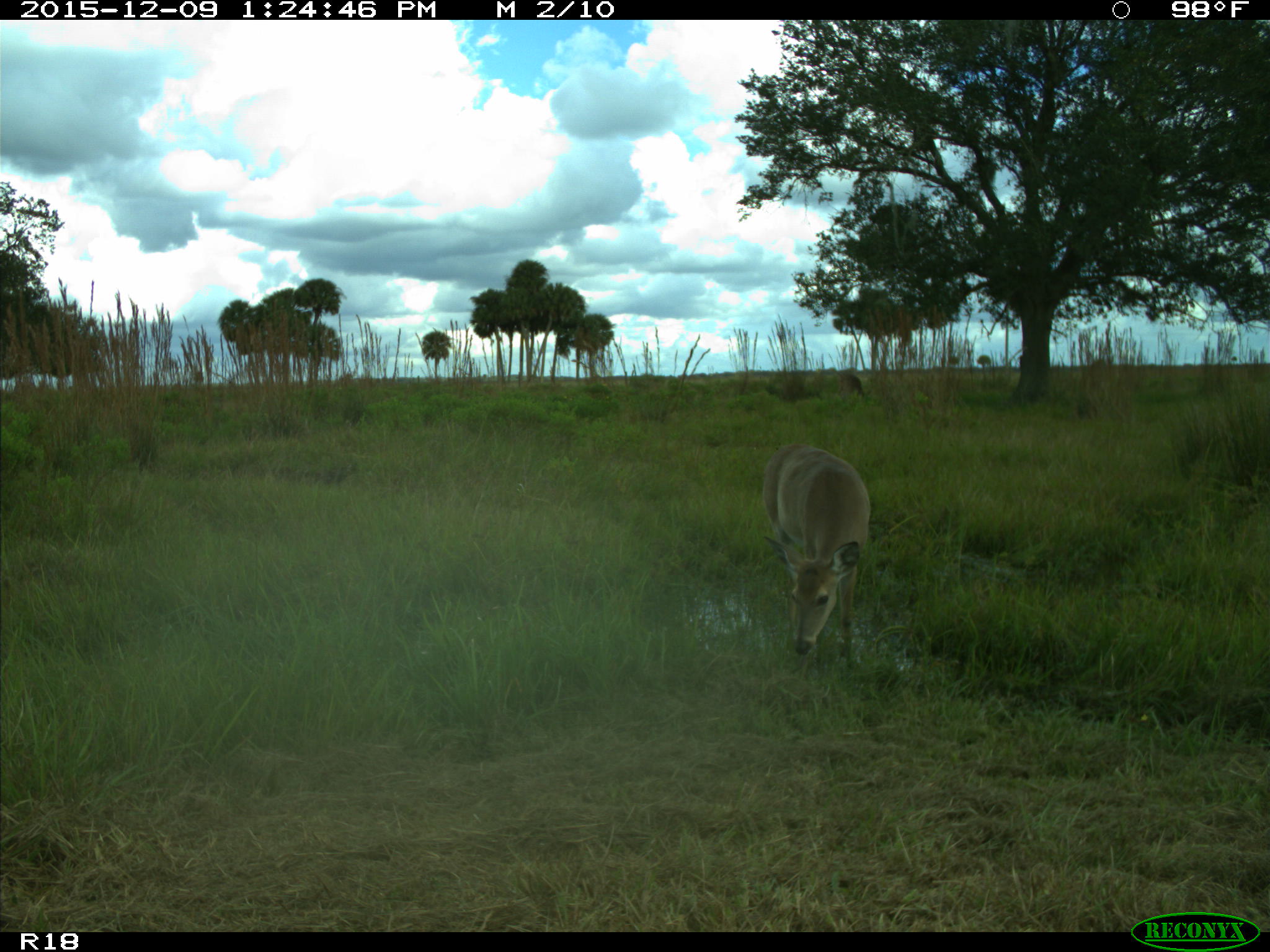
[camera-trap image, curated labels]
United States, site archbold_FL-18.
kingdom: Animalia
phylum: Chordata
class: Mammalia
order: Artiodactyla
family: Cervidae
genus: Odocoileus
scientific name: Odocoileus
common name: deer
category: unidentified deer